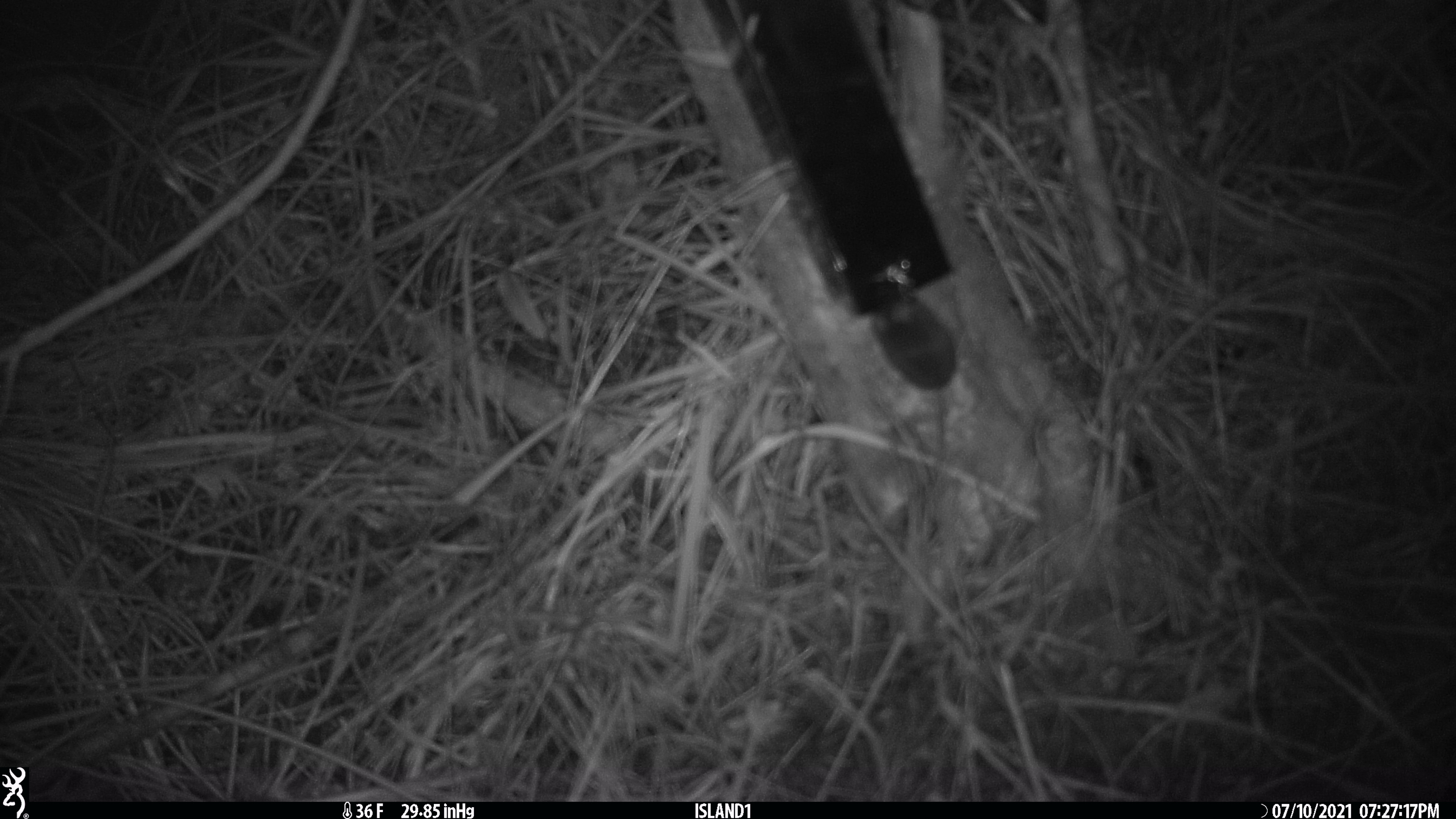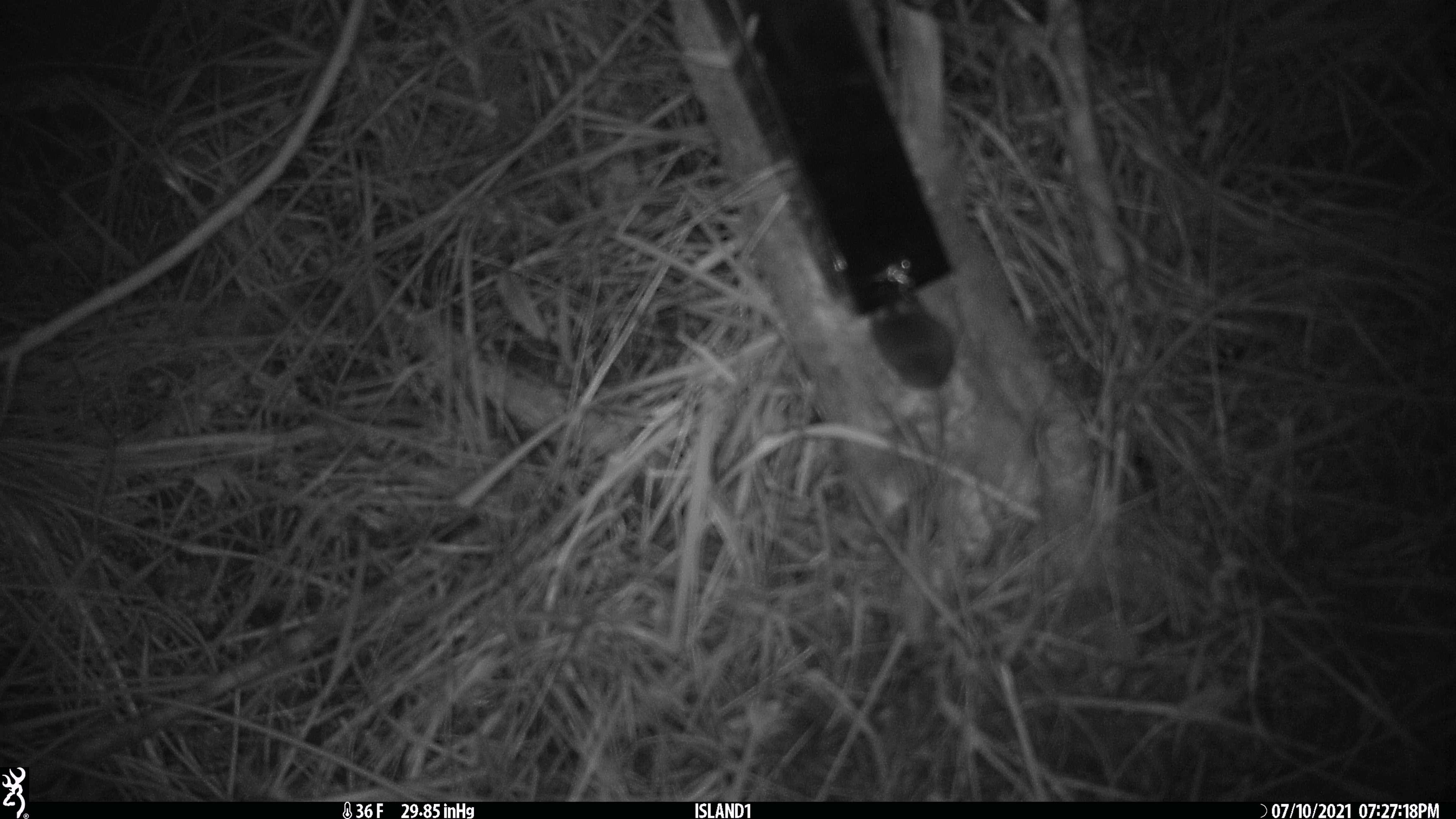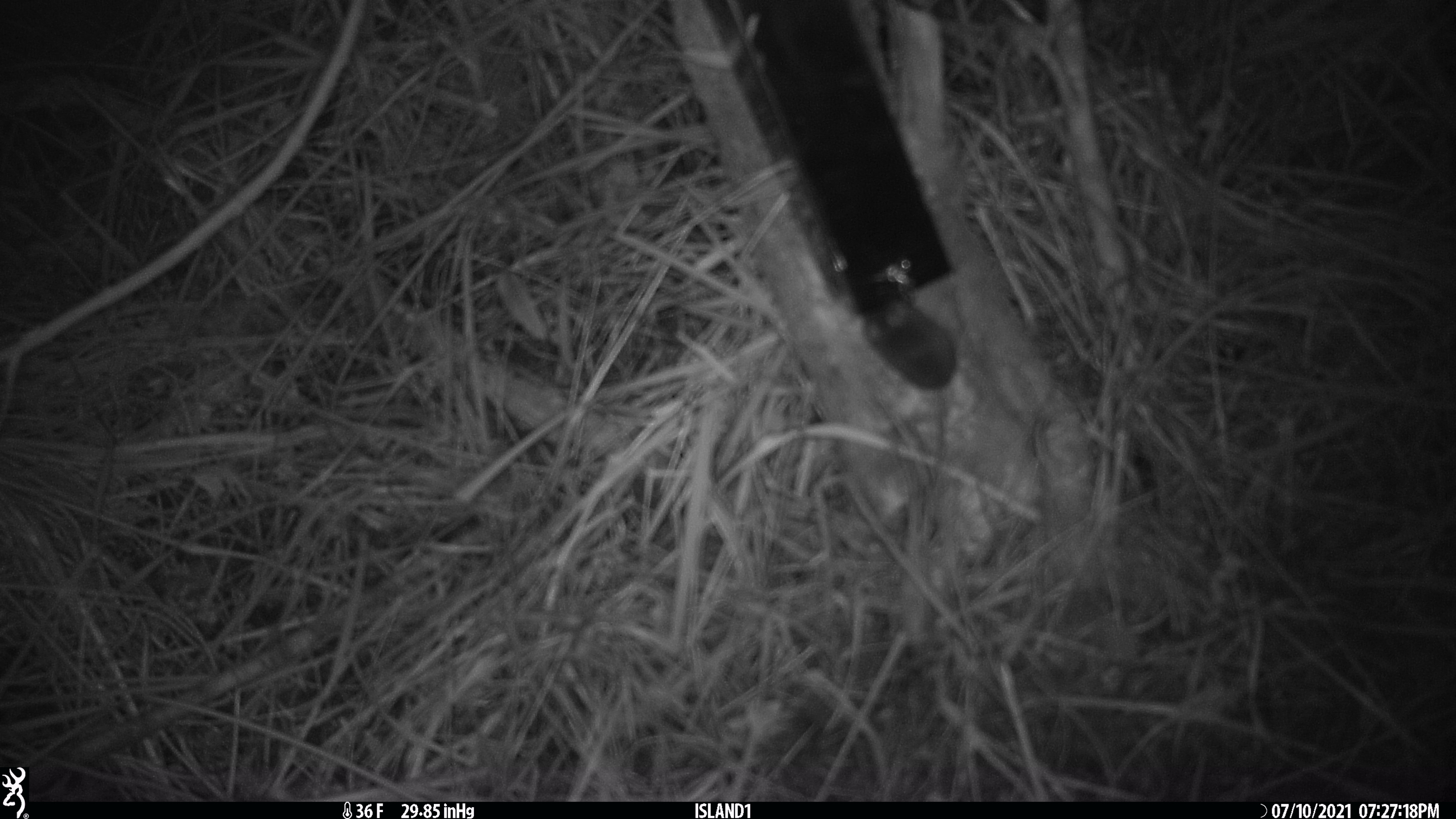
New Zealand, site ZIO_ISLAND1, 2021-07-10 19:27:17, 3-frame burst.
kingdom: Animalia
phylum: Chordata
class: Mammalia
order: Rodentia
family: Muridae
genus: Mus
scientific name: Mus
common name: mouse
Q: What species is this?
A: Mouse (Mus).